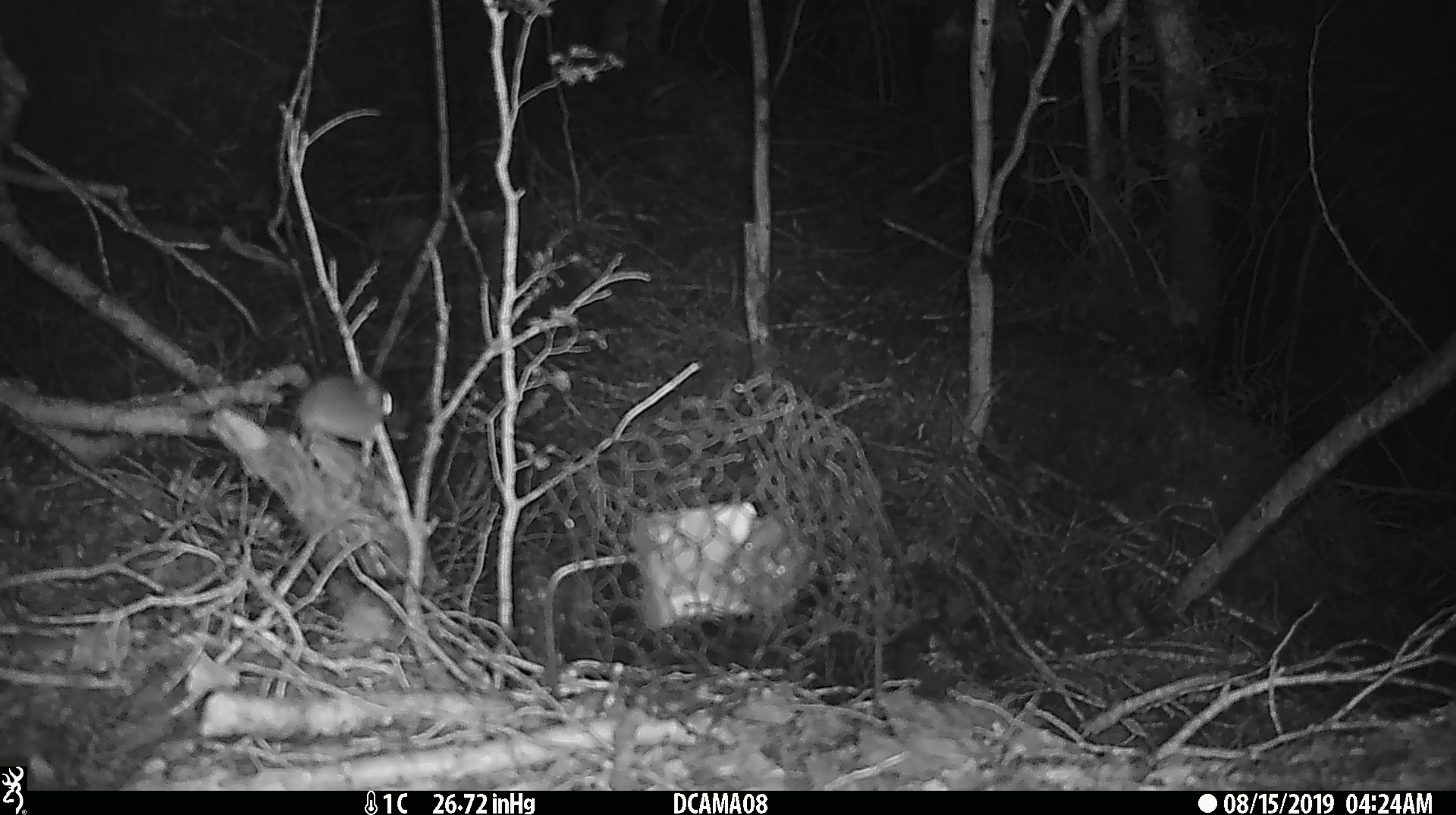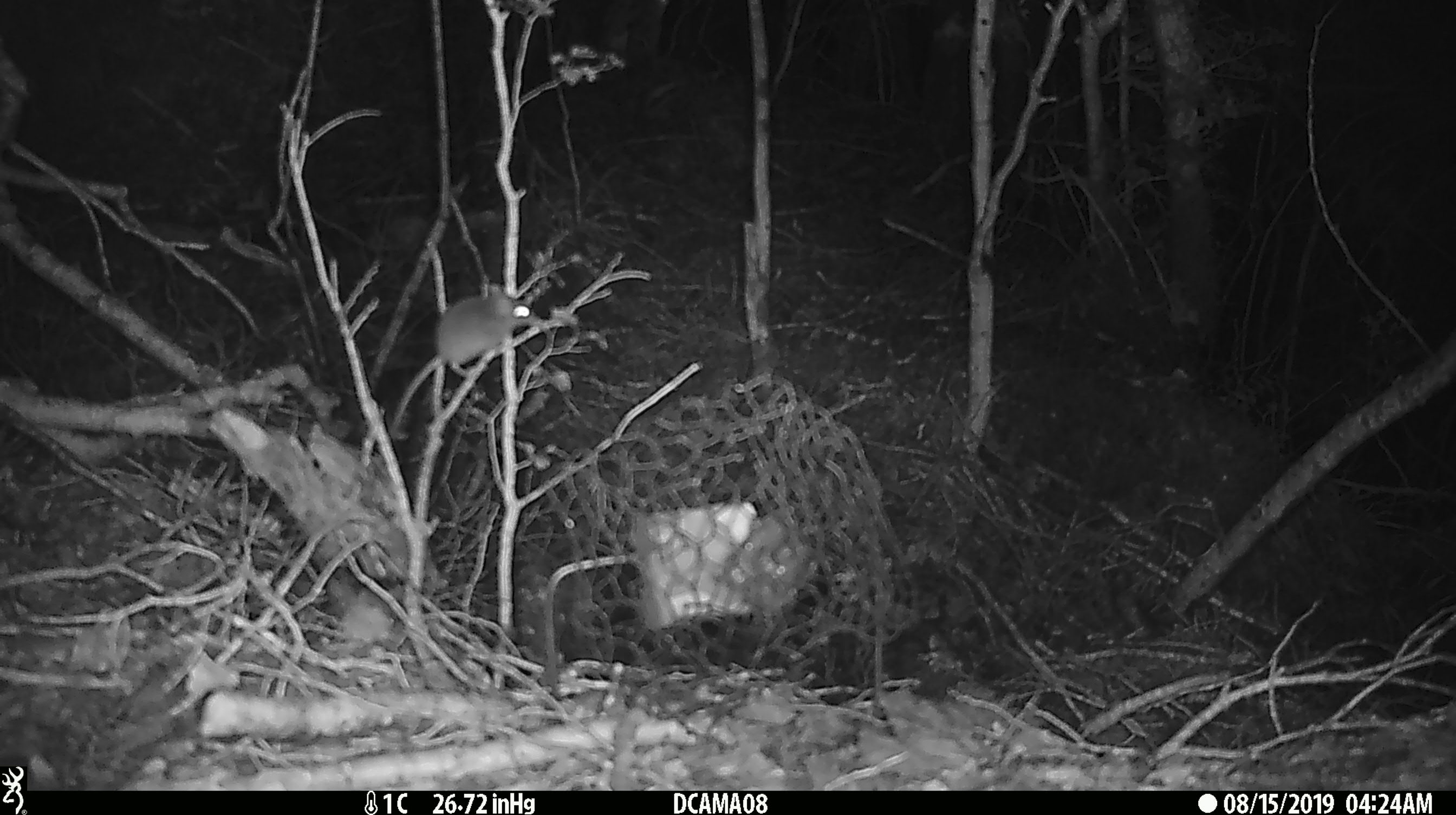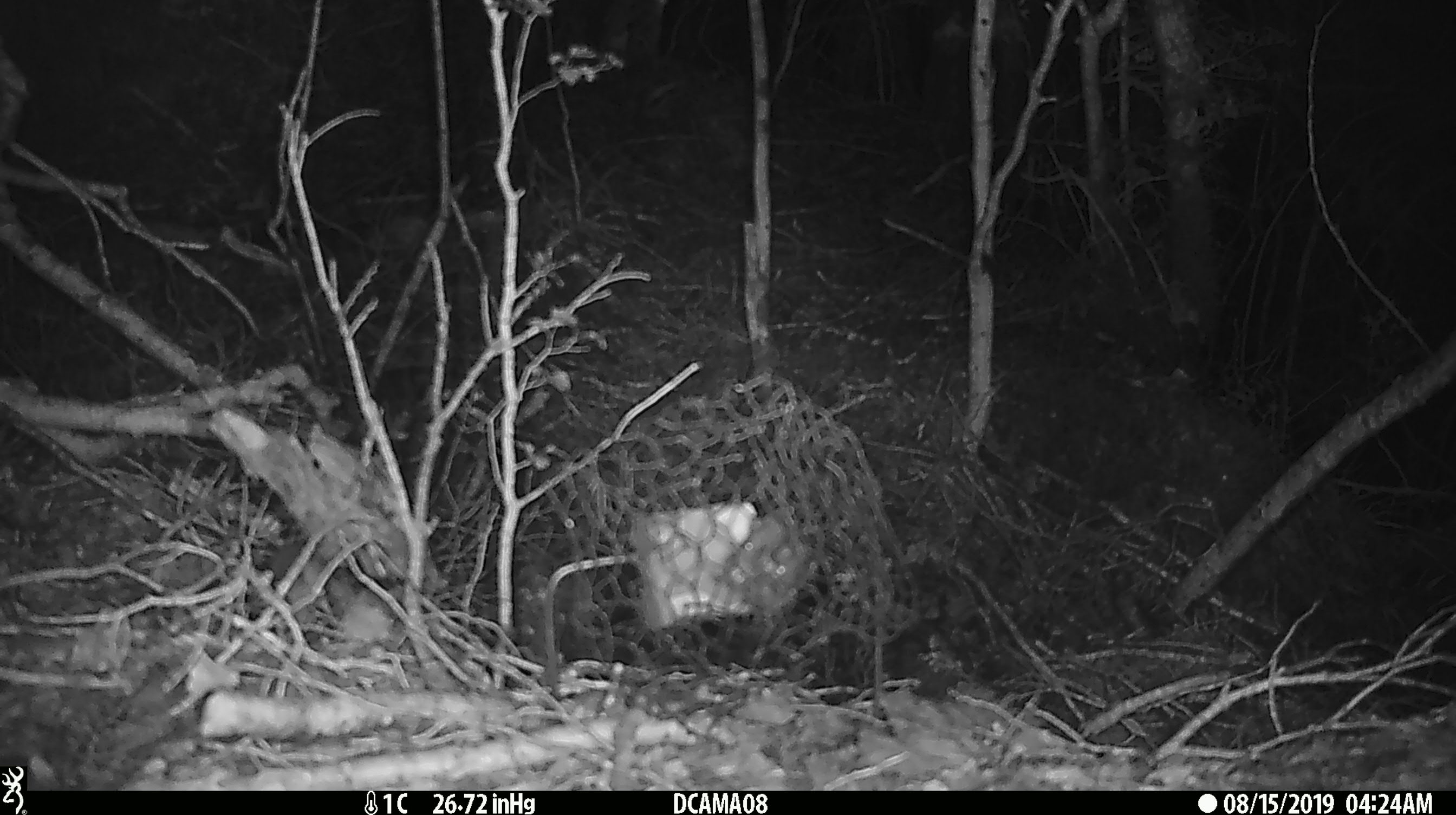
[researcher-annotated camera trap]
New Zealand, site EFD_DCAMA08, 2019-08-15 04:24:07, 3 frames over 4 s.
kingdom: Animalia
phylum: Chordata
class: Mammalia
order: Rodentia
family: Muridae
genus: Mus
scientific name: Mus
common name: mouse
Mouse (Mus).